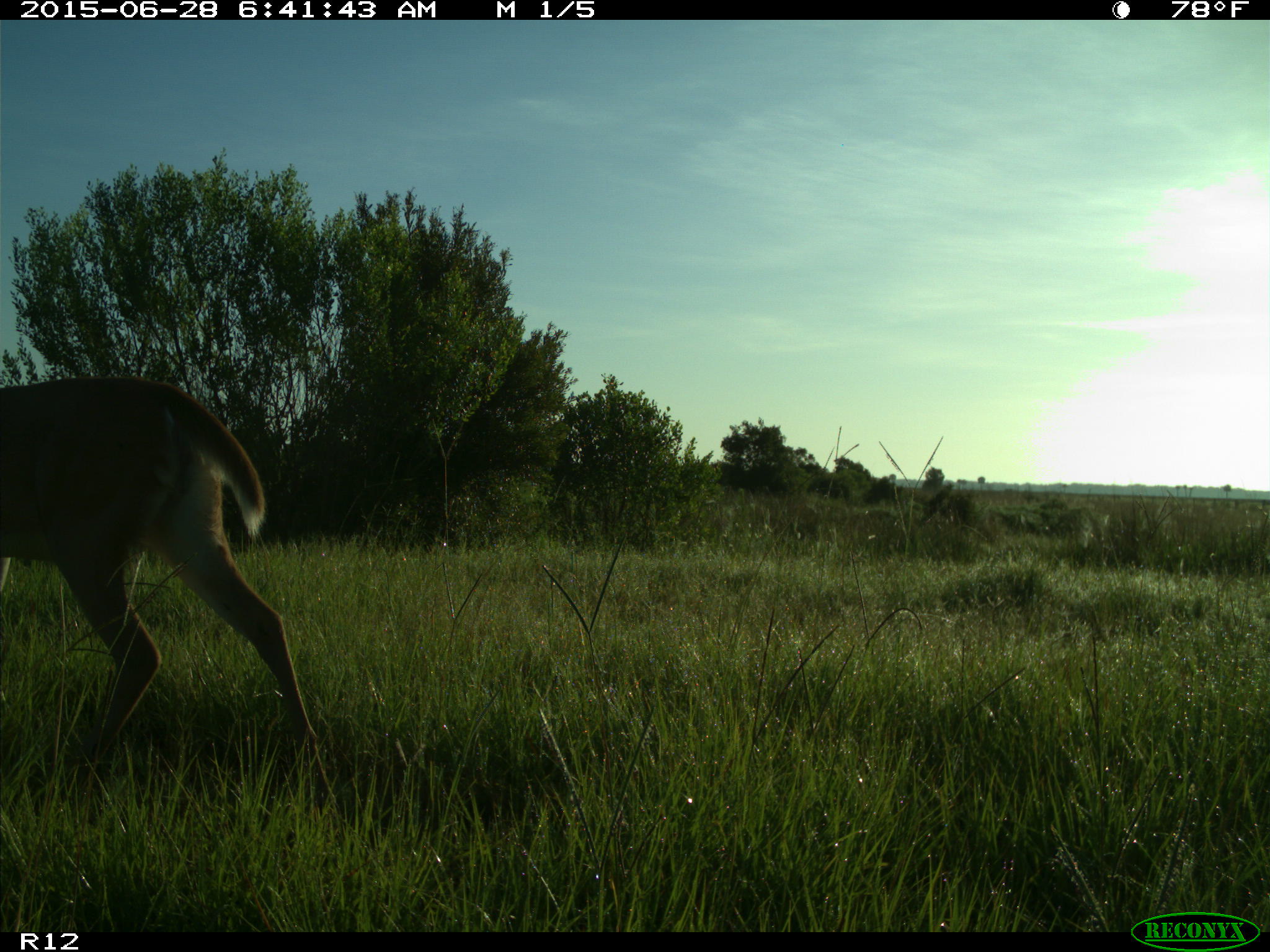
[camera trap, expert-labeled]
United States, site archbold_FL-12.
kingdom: Animalia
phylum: Chordata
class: Mammalia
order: Artiodactyla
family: Cervidae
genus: Odocoileus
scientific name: Odocoileus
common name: deer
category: unidentified deer